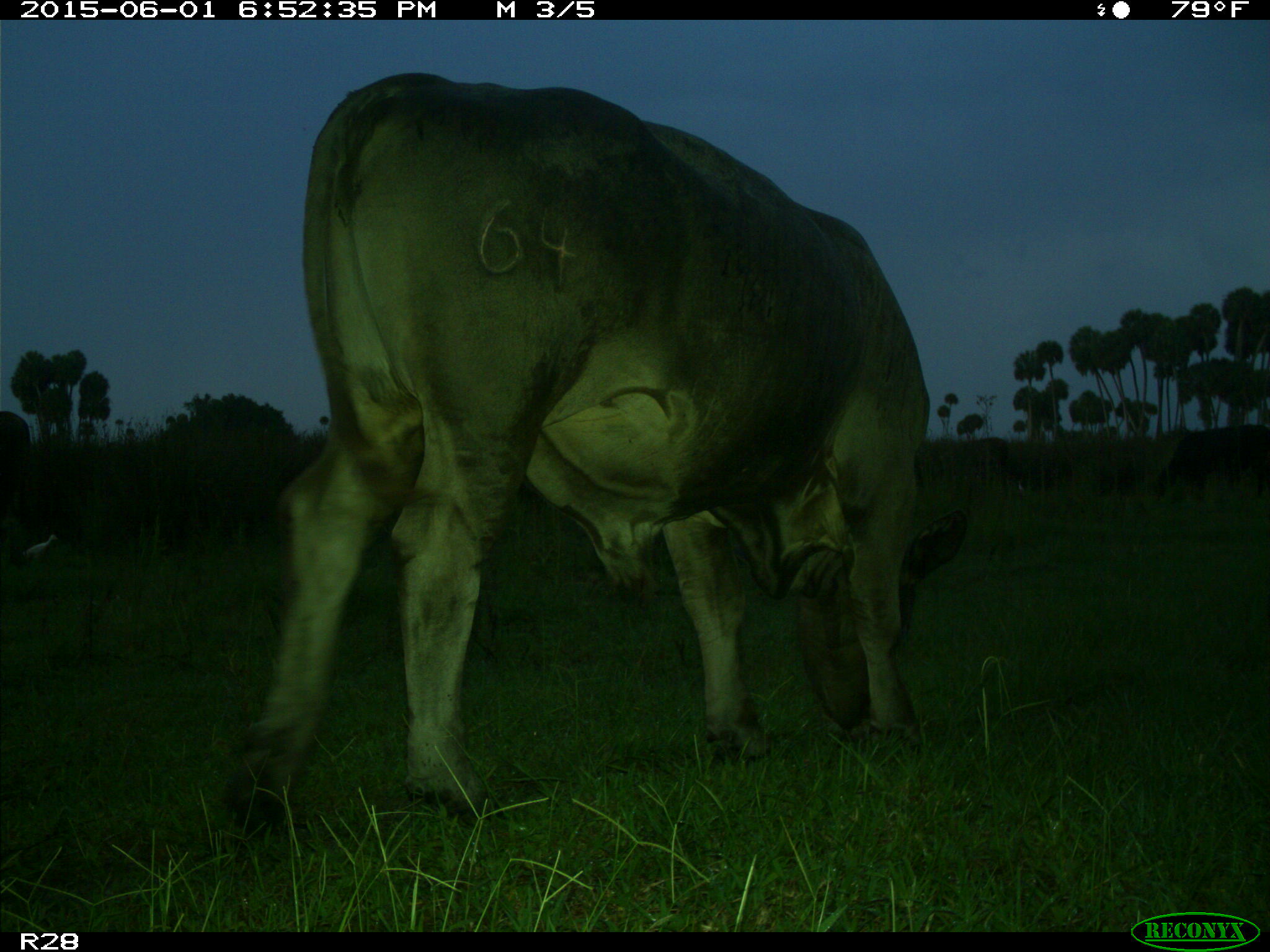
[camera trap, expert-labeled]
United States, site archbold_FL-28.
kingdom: Animalia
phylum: Chordata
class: Mammalia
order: Artiodactyla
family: Bovidae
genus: Bos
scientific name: Bos taurus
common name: domestic cow